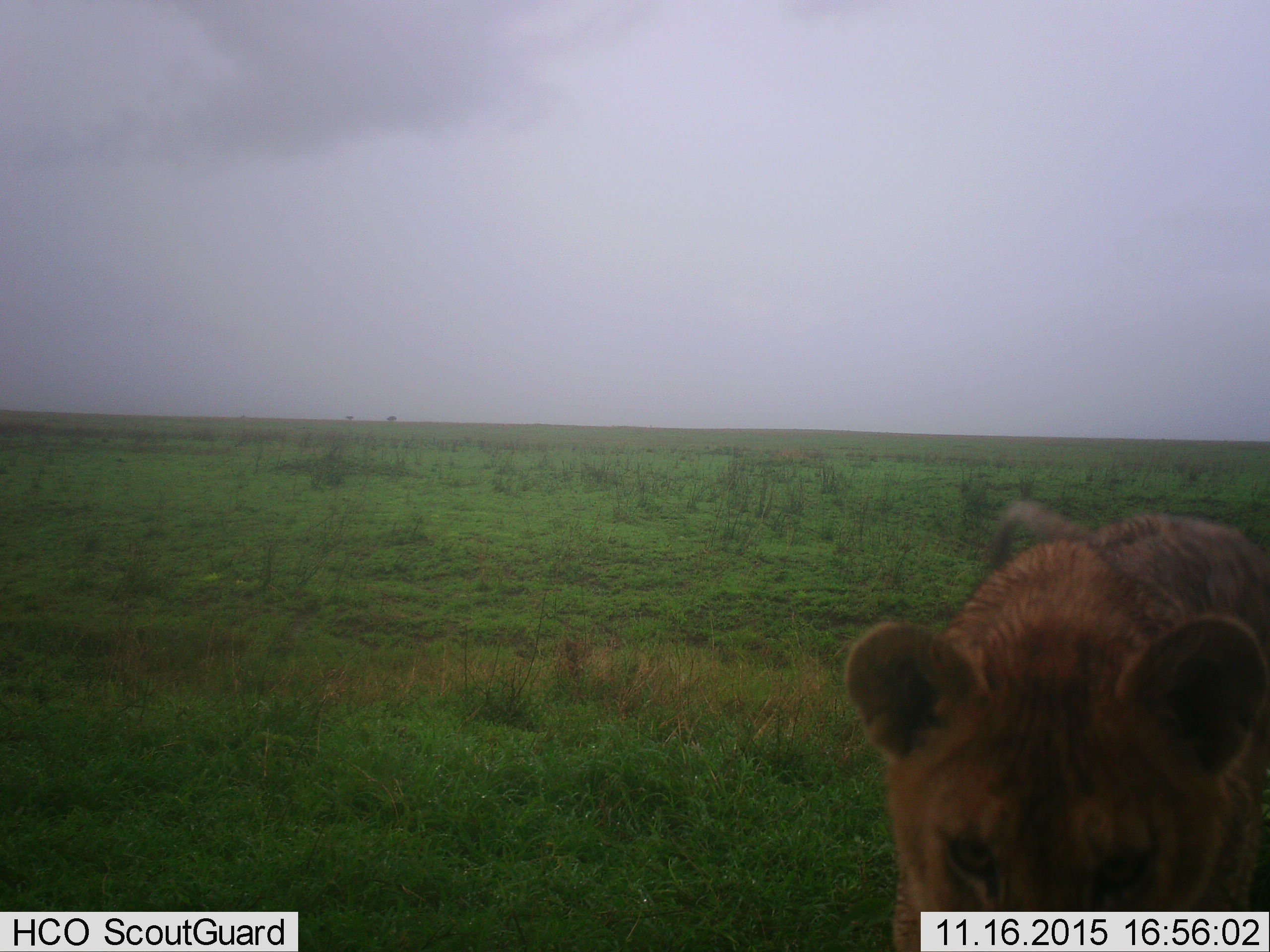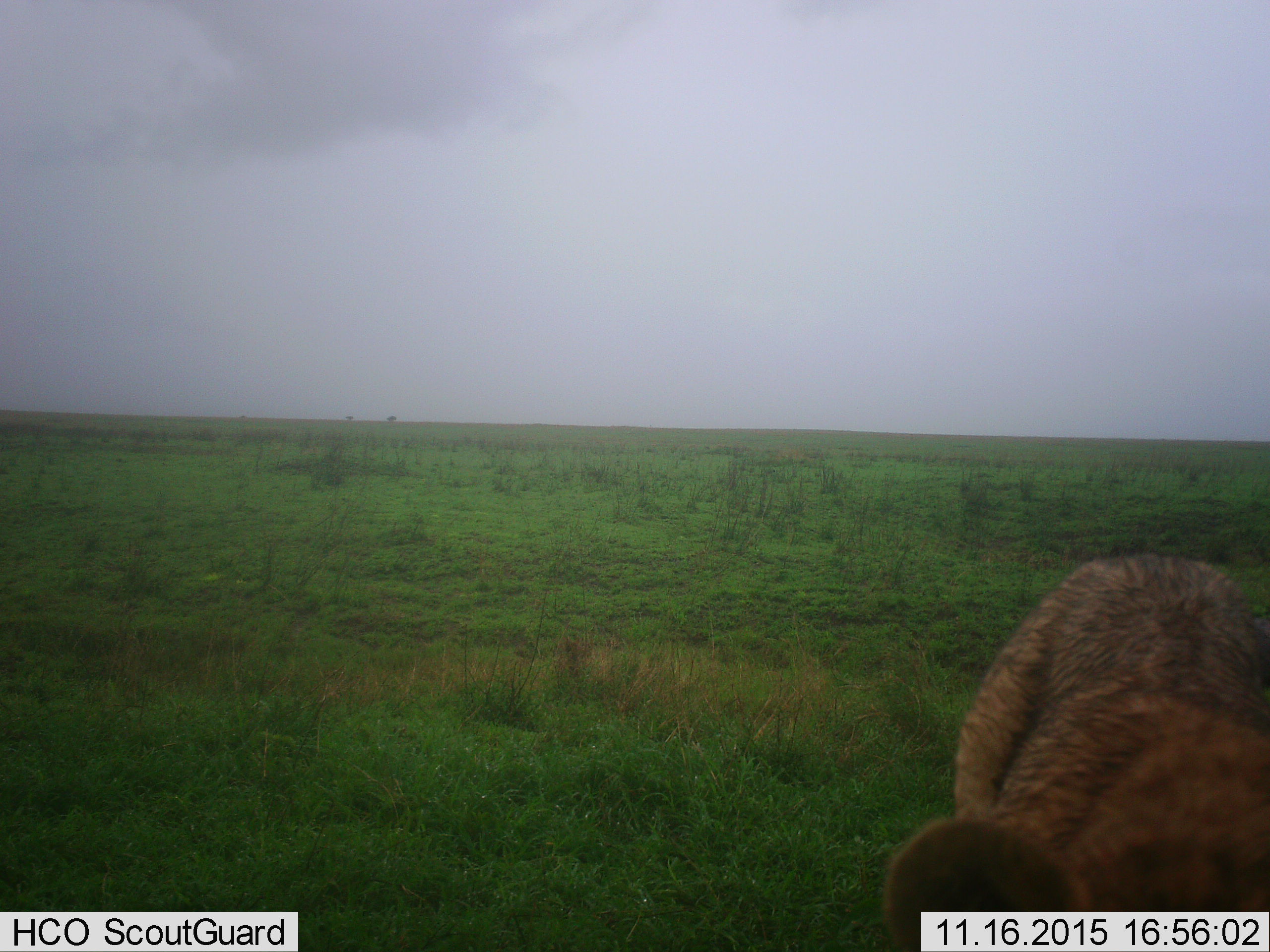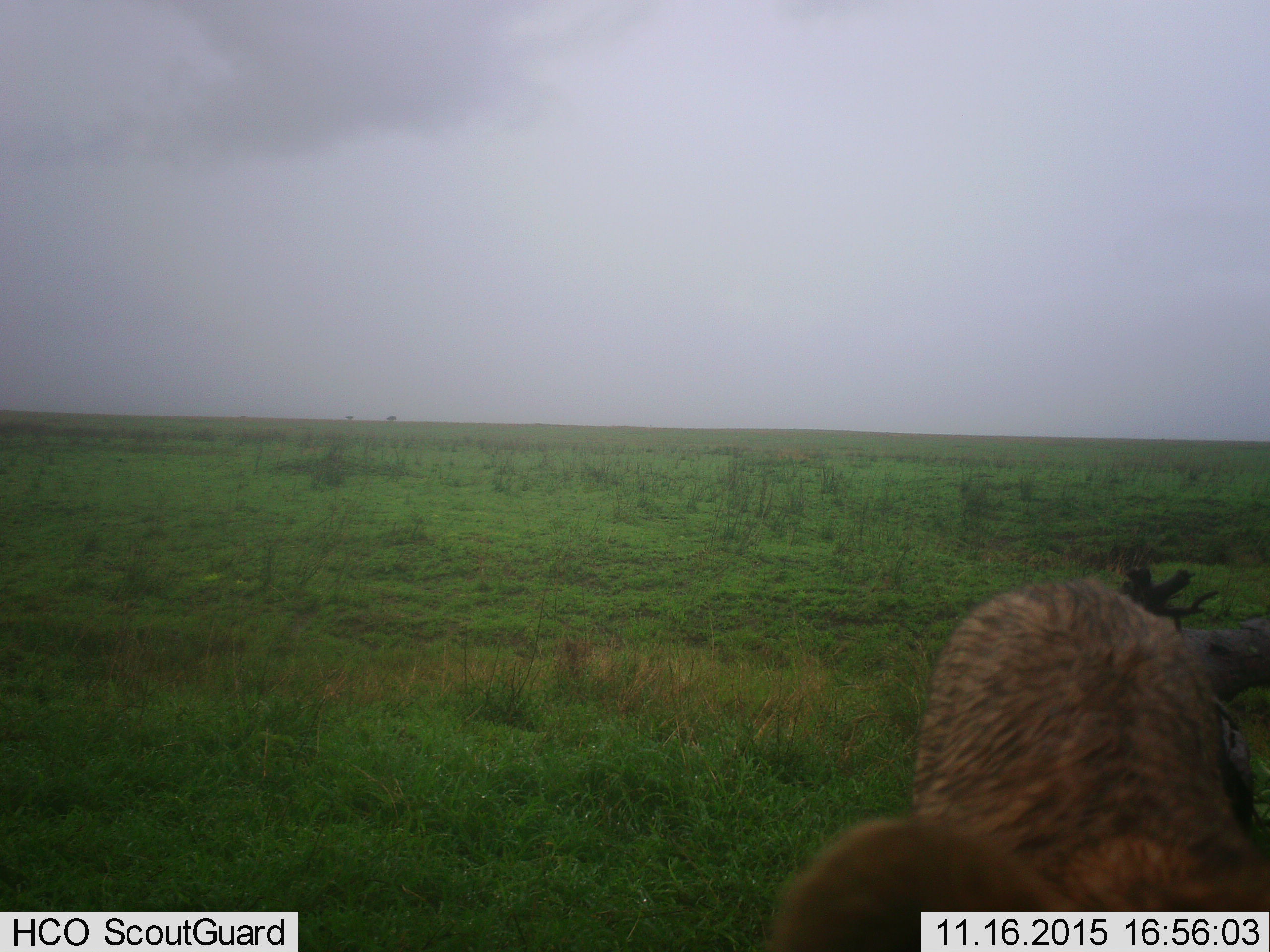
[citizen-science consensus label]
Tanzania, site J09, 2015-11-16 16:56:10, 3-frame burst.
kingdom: Animalia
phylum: Chordata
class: Mammalia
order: Carnivora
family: Felidae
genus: Panthera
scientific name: Panthera leo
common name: lion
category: lioncub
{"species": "lioncub (lion) (Panthera leo)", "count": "1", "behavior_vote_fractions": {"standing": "29%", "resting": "0%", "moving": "71%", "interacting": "0%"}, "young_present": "71%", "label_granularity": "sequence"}